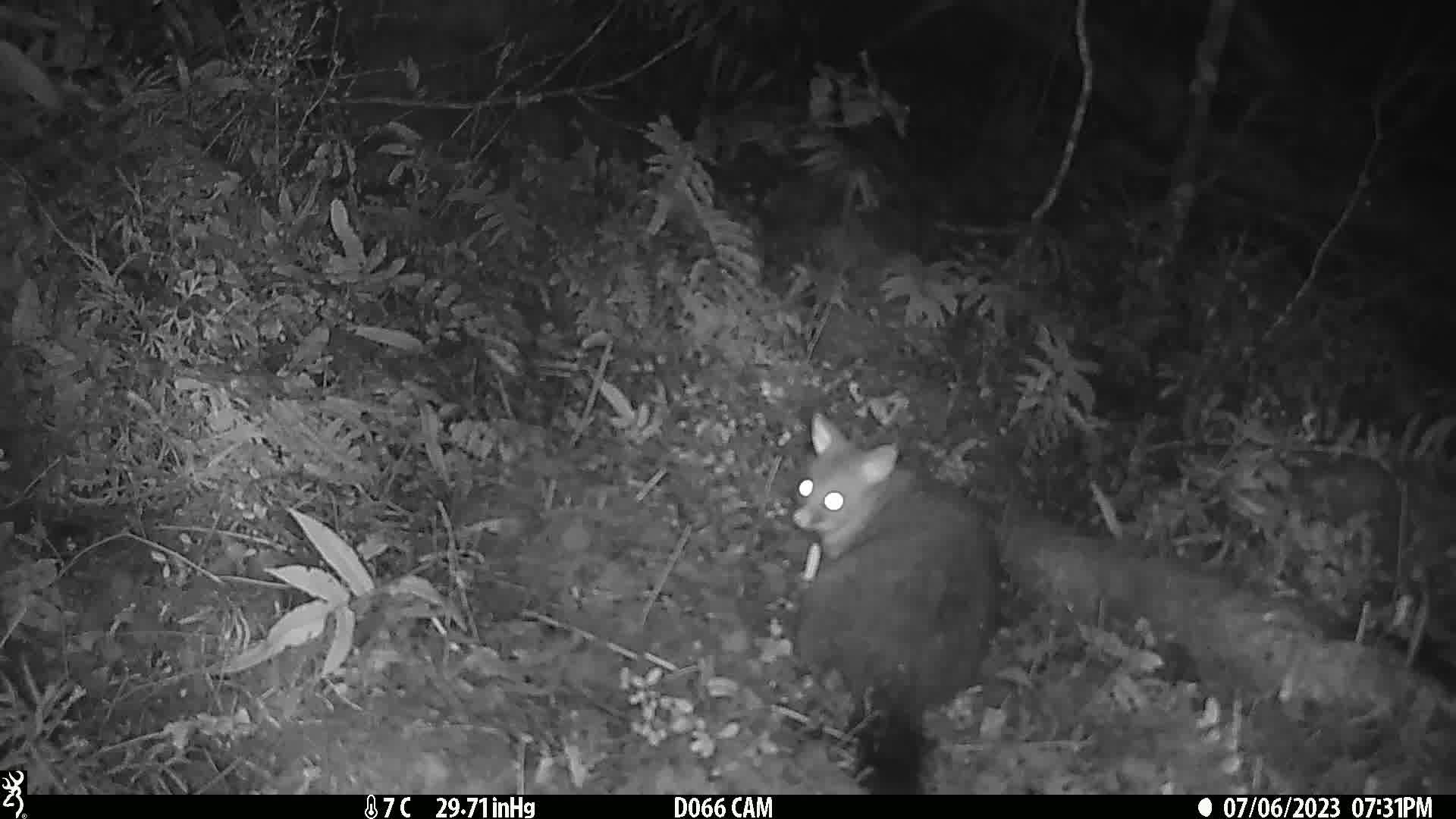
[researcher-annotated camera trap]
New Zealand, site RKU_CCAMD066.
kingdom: Animalia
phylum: Chordata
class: Mammalia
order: Diprotodontia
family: Phalangeridae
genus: Trichosurus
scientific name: Trichosurus vulpecula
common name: common brushtail possum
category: possum